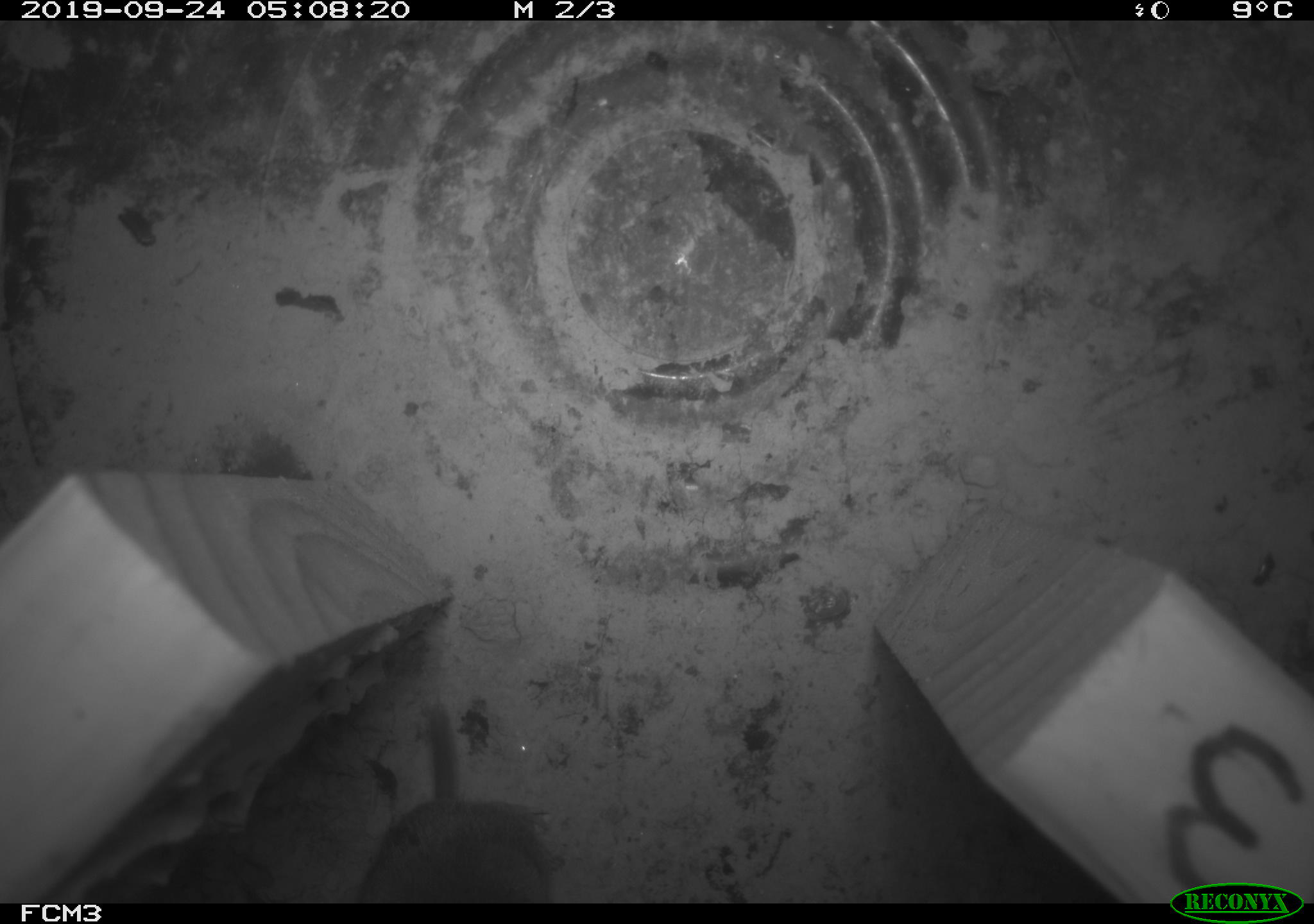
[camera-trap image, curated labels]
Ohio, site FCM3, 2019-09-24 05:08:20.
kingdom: Animalia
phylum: Chordata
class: Mammalia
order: Eulipotyphla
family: Soricidae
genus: Blarina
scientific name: Blarina brevicauda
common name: northern short-tailed shrew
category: n. short-tailed shrew